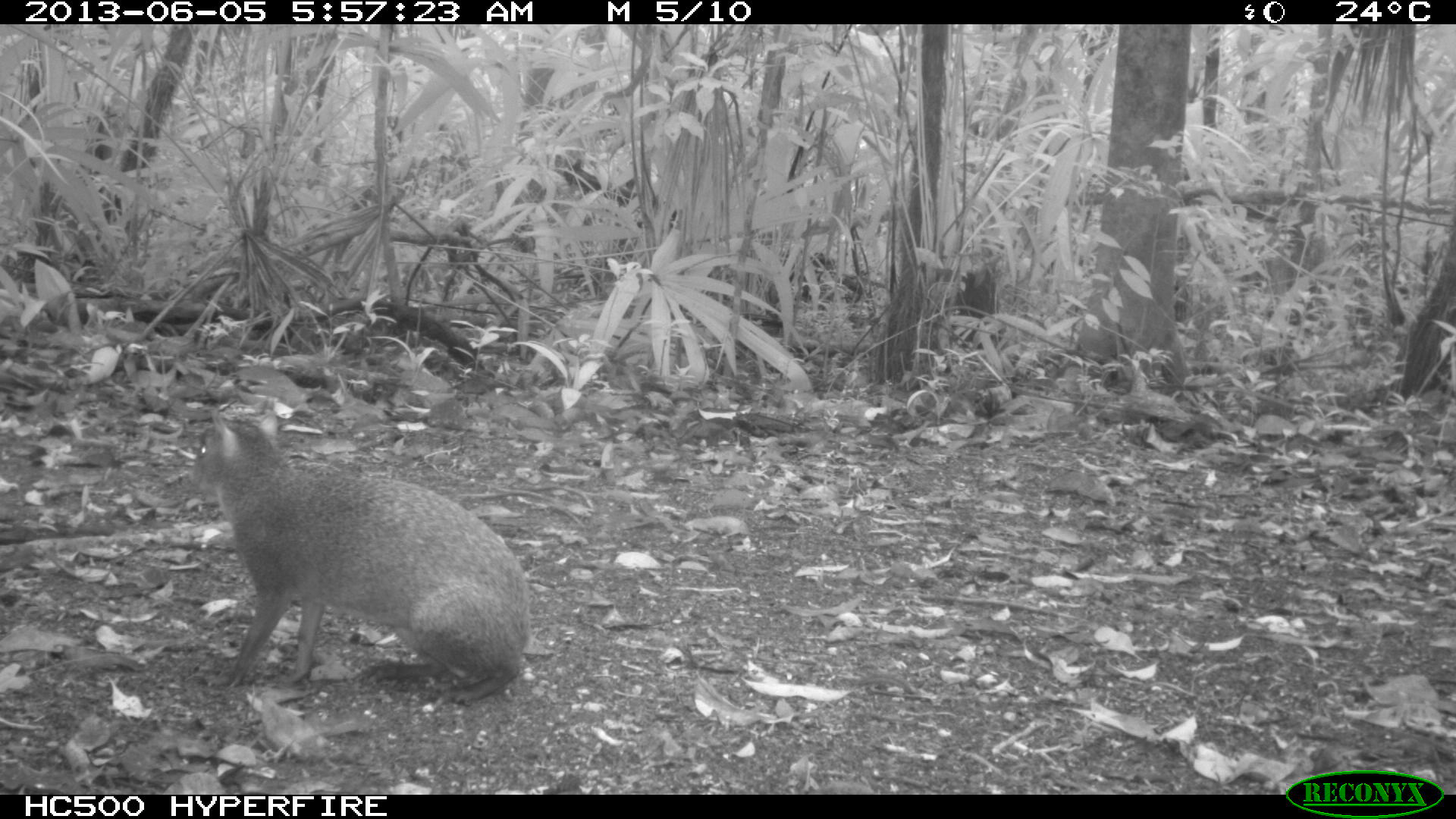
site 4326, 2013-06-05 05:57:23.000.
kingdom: Animalia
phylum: Chordata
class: Mammalia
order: Rodentia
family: Dasyproctidae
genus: Dasyprocta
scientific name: Dasyprocta punctata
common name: central american agouti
Dasyprocta punctata (central american agouti), count 1.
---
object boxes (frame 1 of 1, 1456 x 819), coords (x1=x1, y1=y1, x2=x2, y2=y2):
dasyprocta punctata: (x1=188, y1=406, x2=532, y2=705)